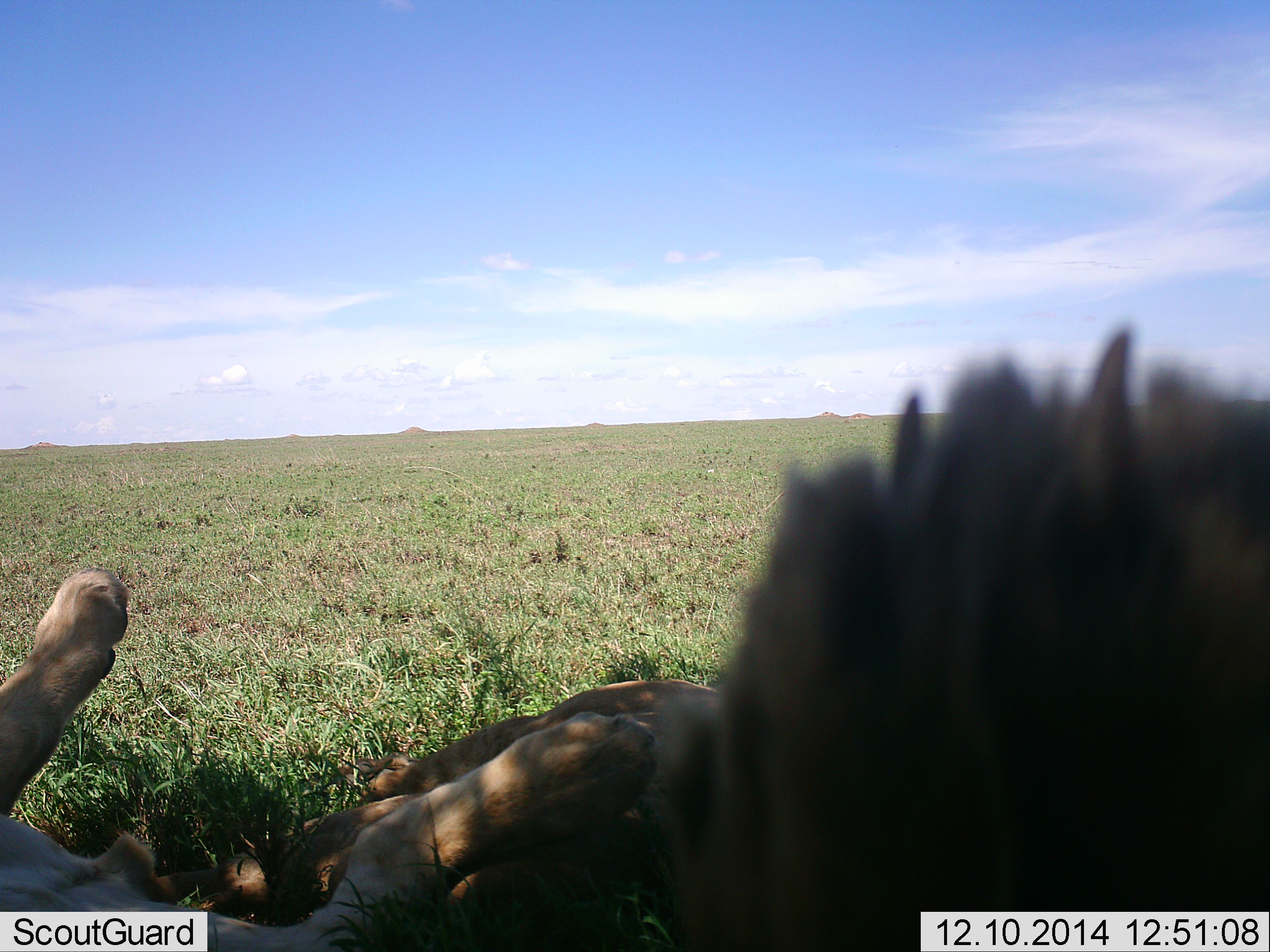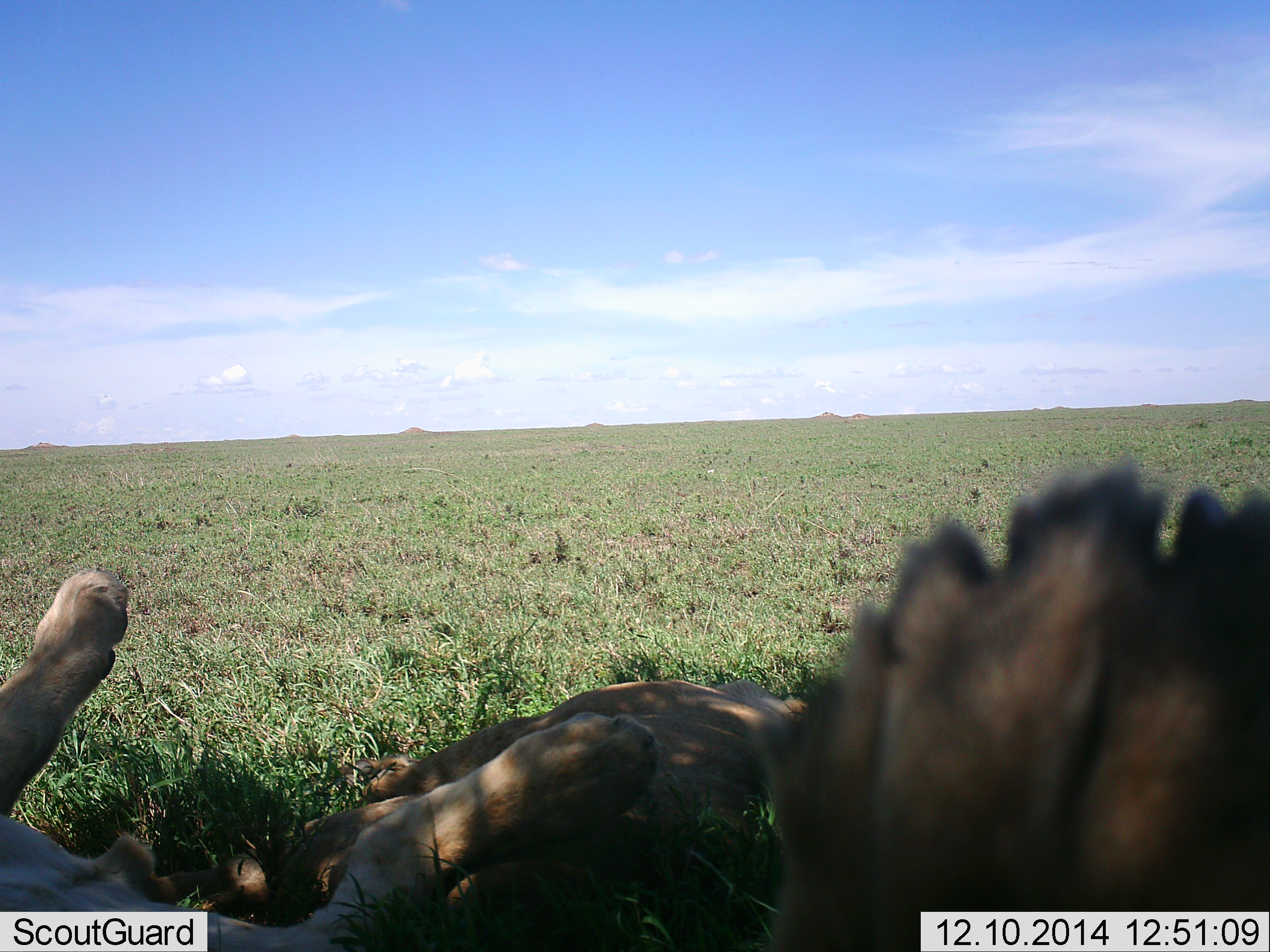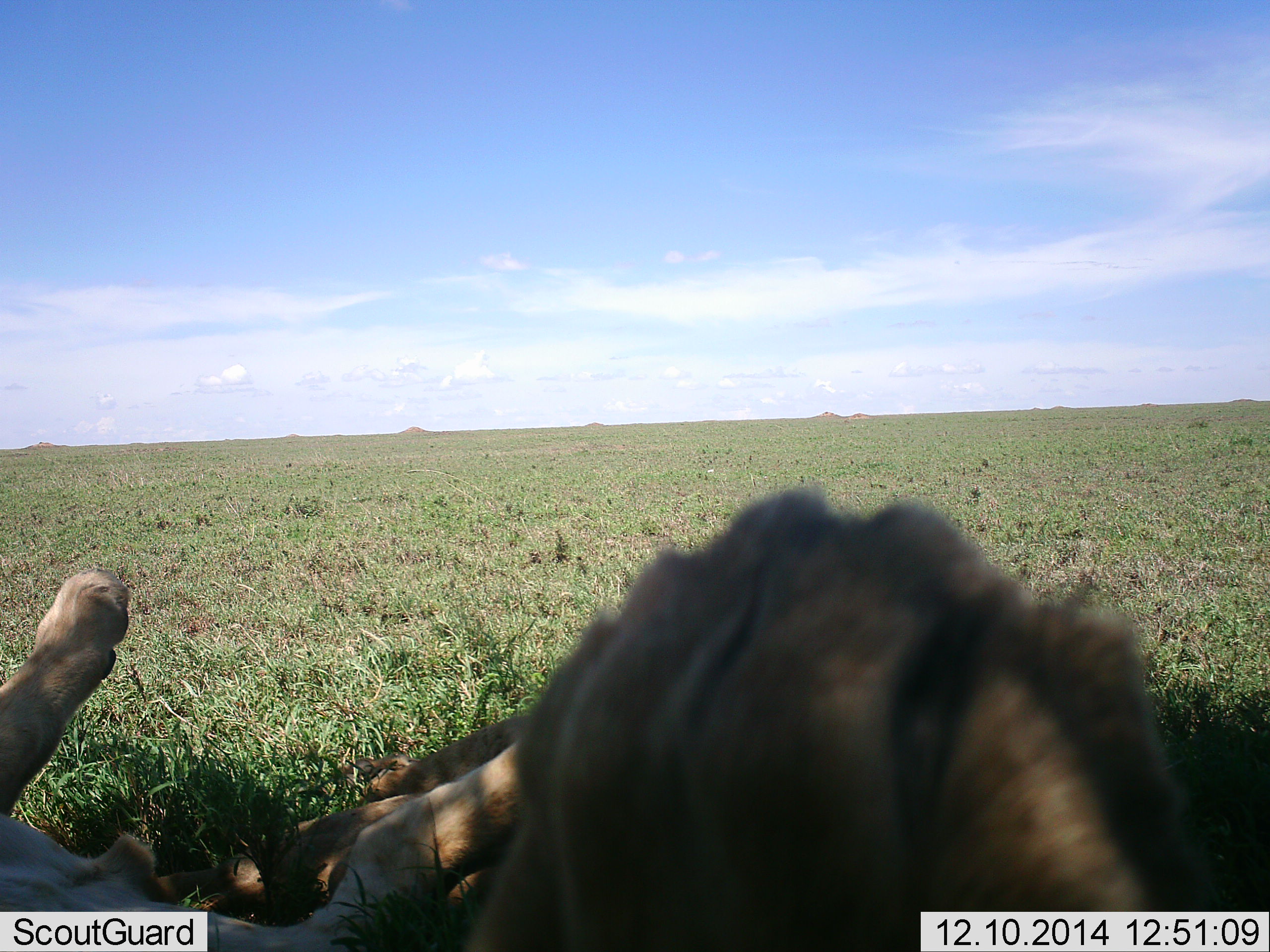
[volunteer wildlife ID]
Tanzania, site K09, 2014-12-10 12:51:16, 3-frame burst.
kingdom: Animalia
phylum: Chordata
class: Mammalia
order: Carnivora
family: Felidae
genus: Panthera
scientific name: Panthera leo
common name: lion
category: lionfemale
Lionfemale (lion) (Panthera leo), count 2. Behavior (volunteer vote fractions): standing 0%, resting 100%, moving 0%, interacting 0%. Young present (vote fraction): 0%. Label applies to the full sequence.